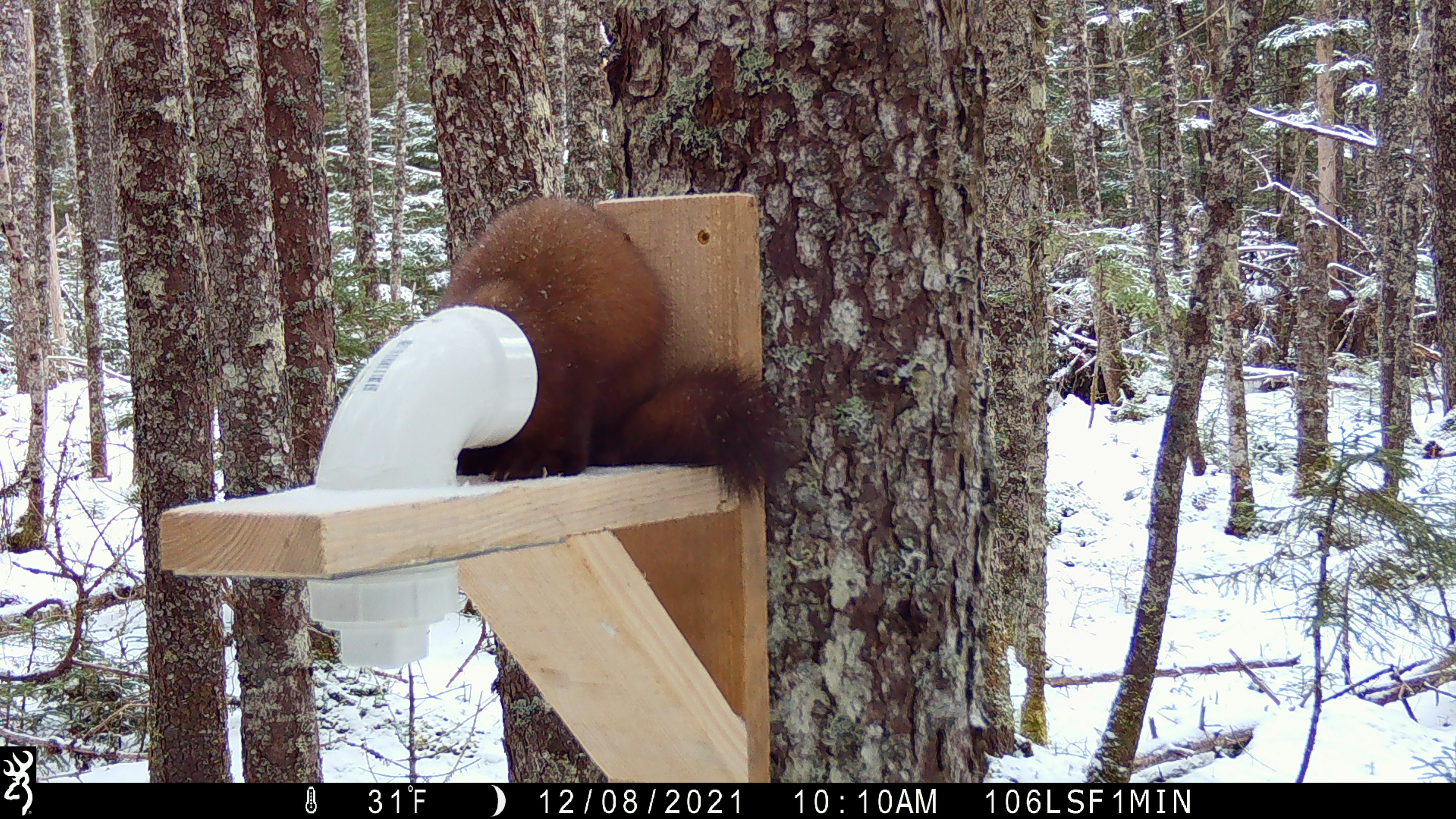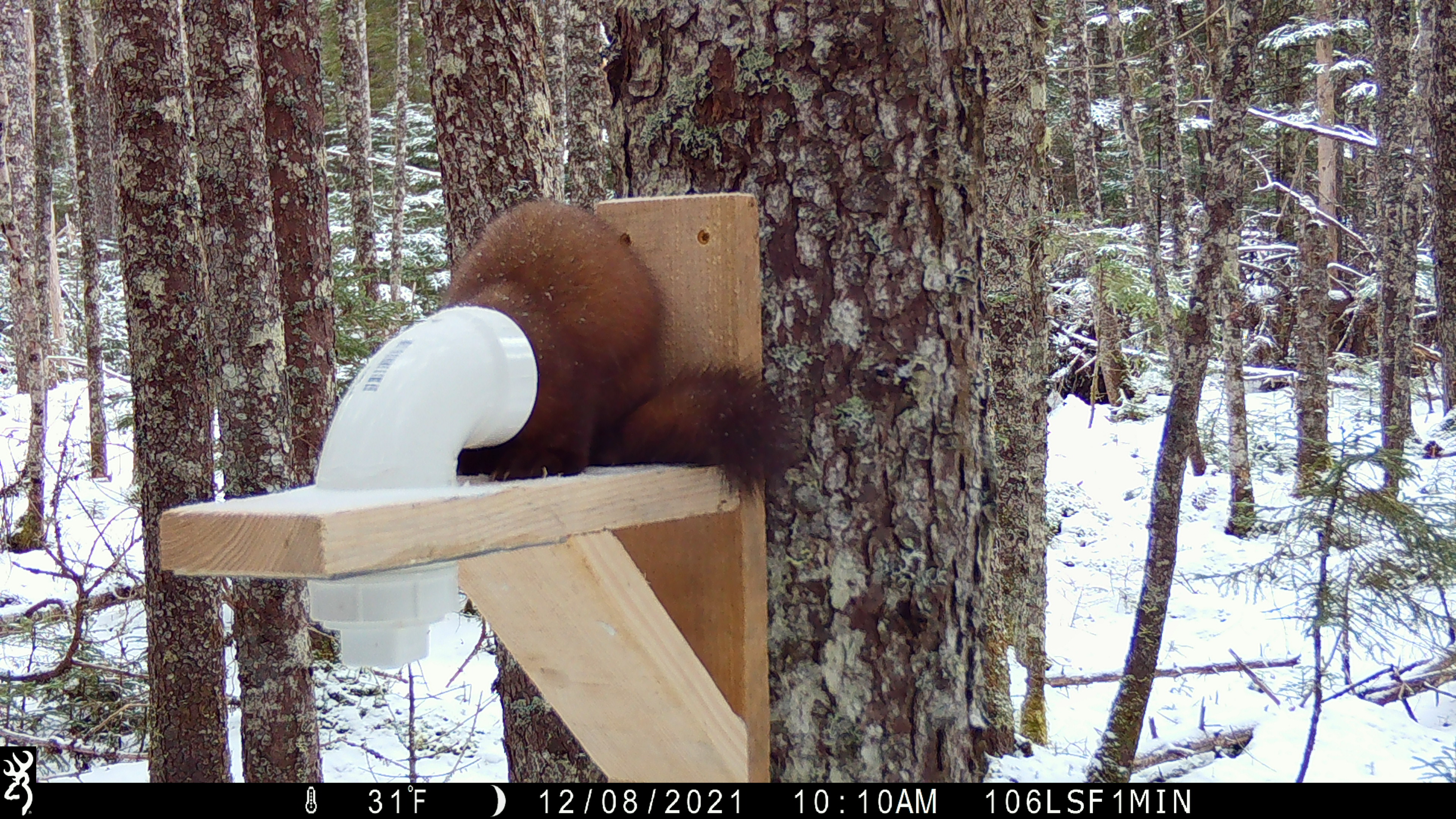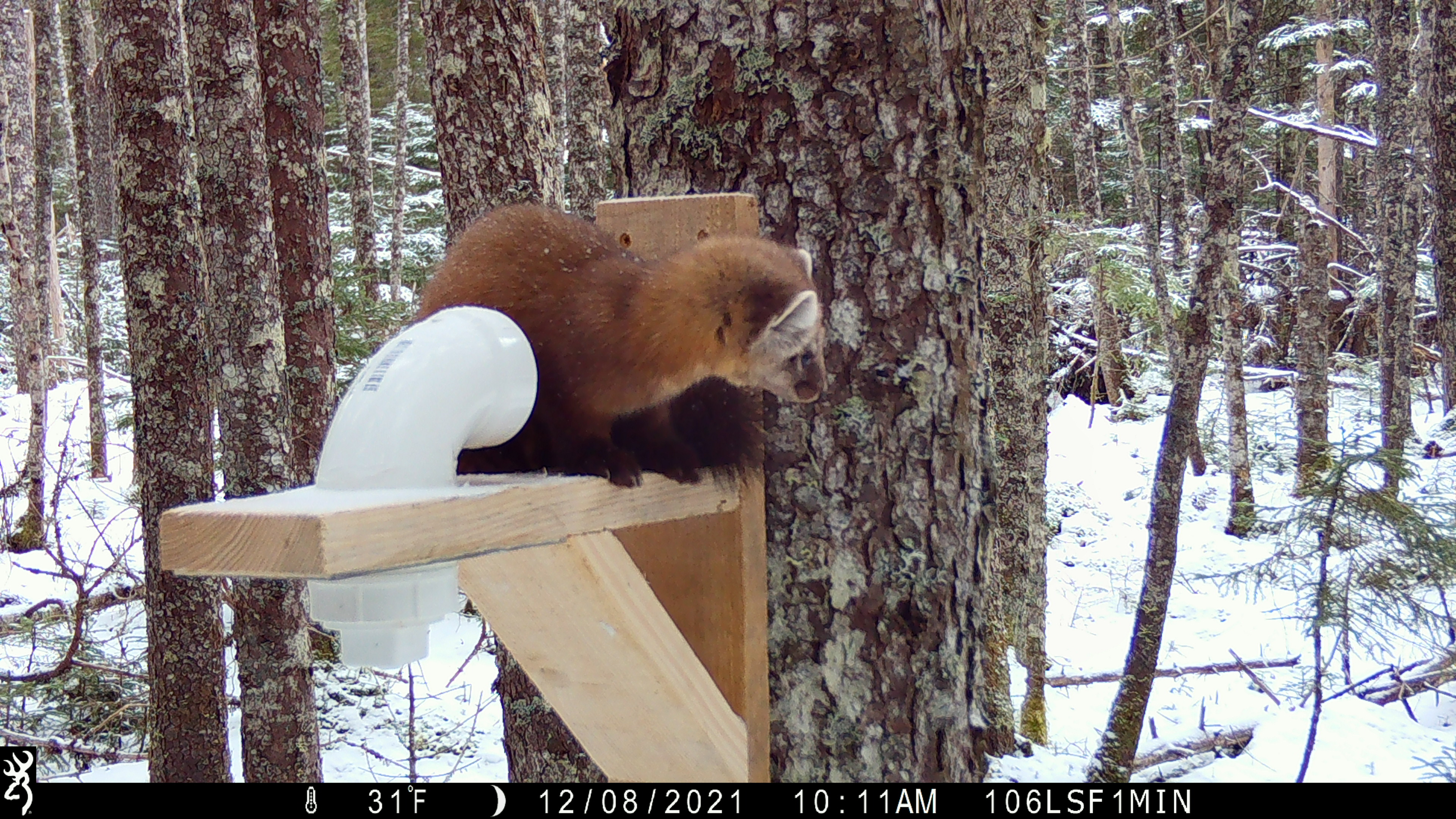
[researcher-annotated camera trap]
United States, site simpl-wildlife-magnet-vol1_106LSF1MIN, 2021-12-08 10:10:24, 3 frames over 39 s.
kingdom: Animalia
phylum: Chordata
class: Mammalia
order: Carnivora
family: Mustelidae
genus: Martes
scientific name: Martes americana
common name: american marten